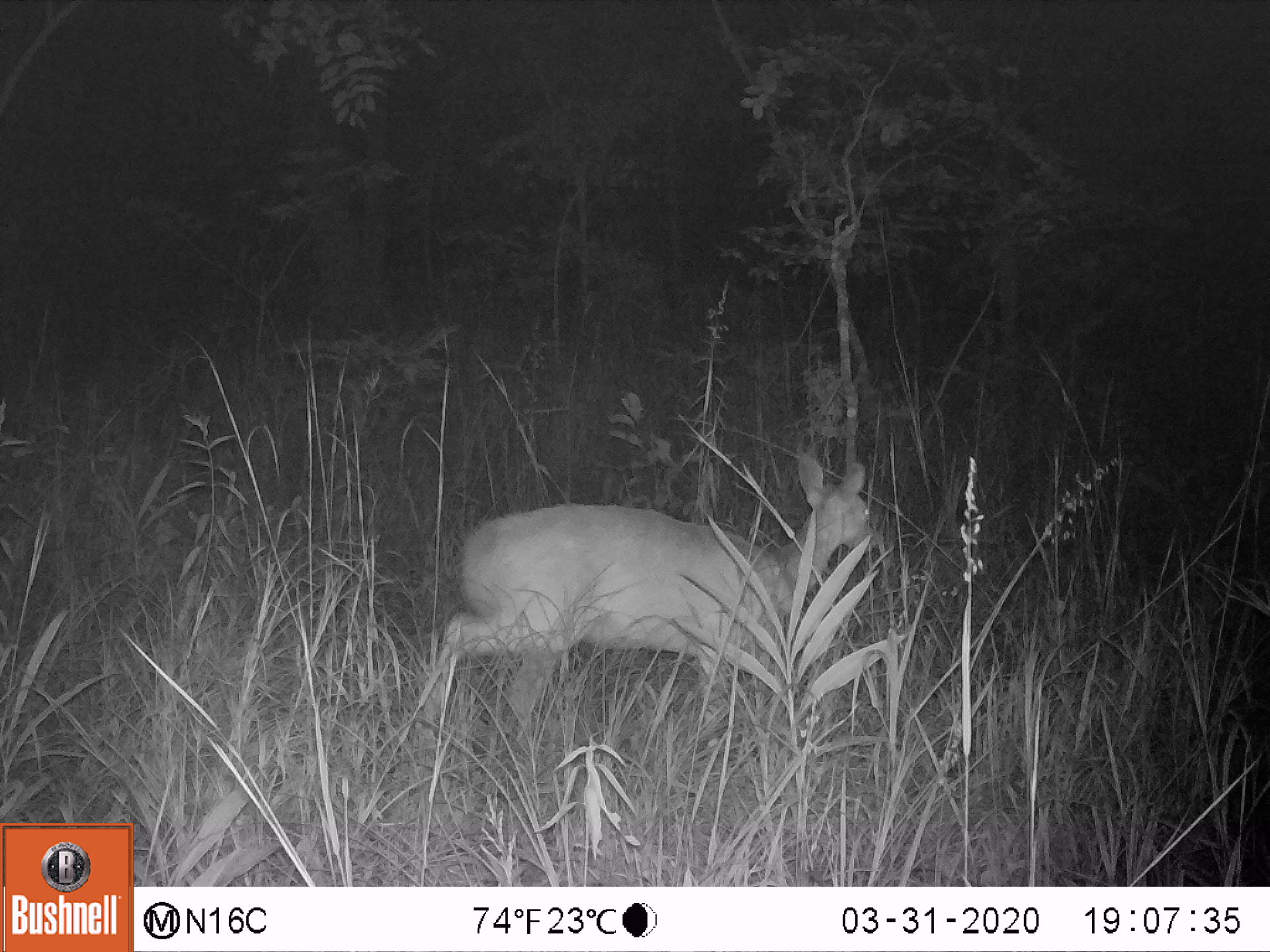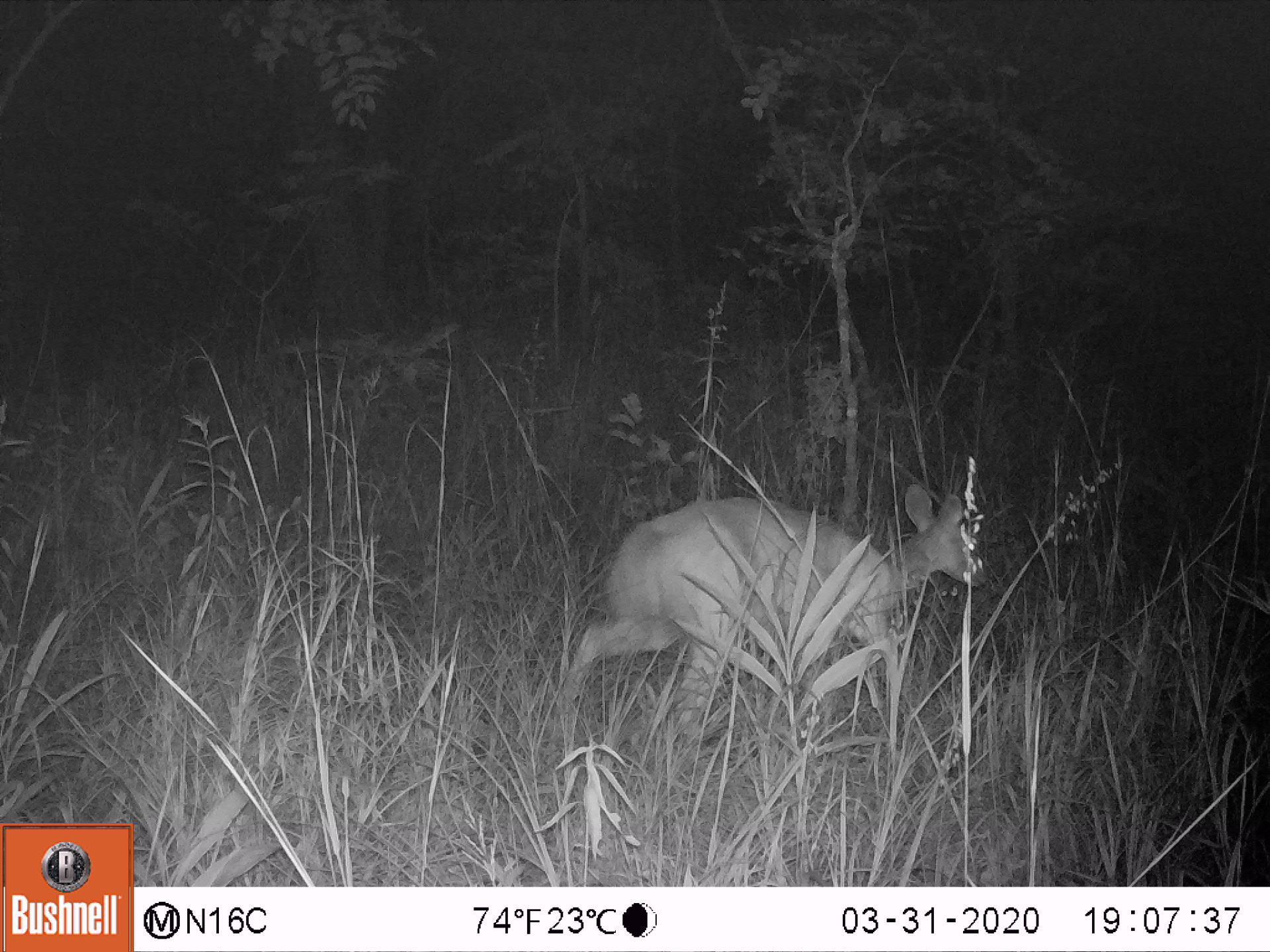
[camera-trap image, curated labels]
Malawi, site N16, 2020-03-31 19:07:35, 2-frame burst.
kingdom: Animalia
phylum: Chordata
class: Mammalia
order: Artiodactyla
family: Bovidae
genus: Tragelaphus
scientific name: Tragelaphus sylvaticus sylvaticus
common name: cape bushbuck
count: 1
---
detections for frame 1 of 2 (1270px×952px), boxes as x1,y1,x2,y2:
cape bushbuck: 415,450,879,738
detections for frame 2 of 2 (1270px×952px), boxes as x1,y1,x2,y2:
cape bushbuck: 545,475,987,738